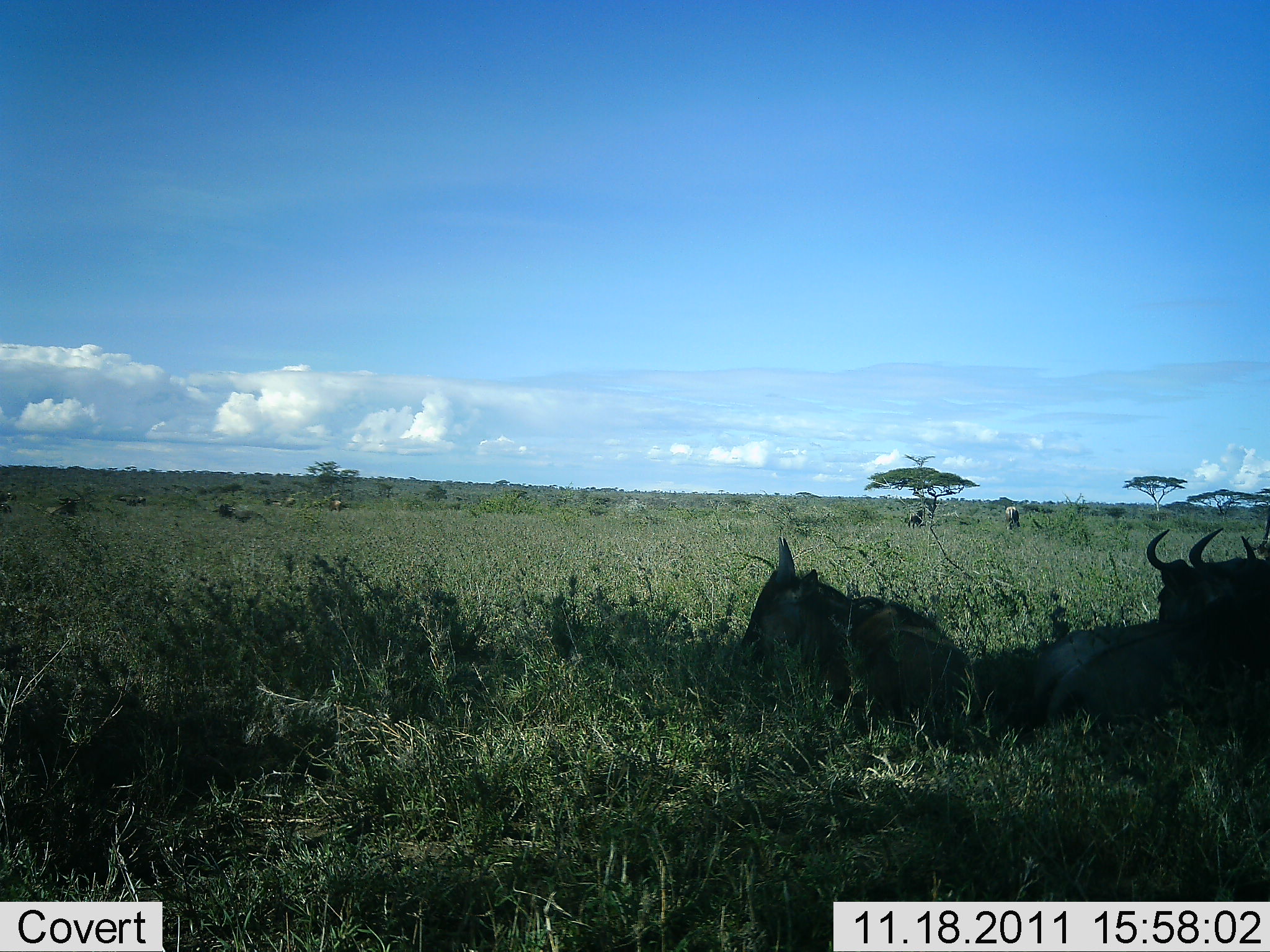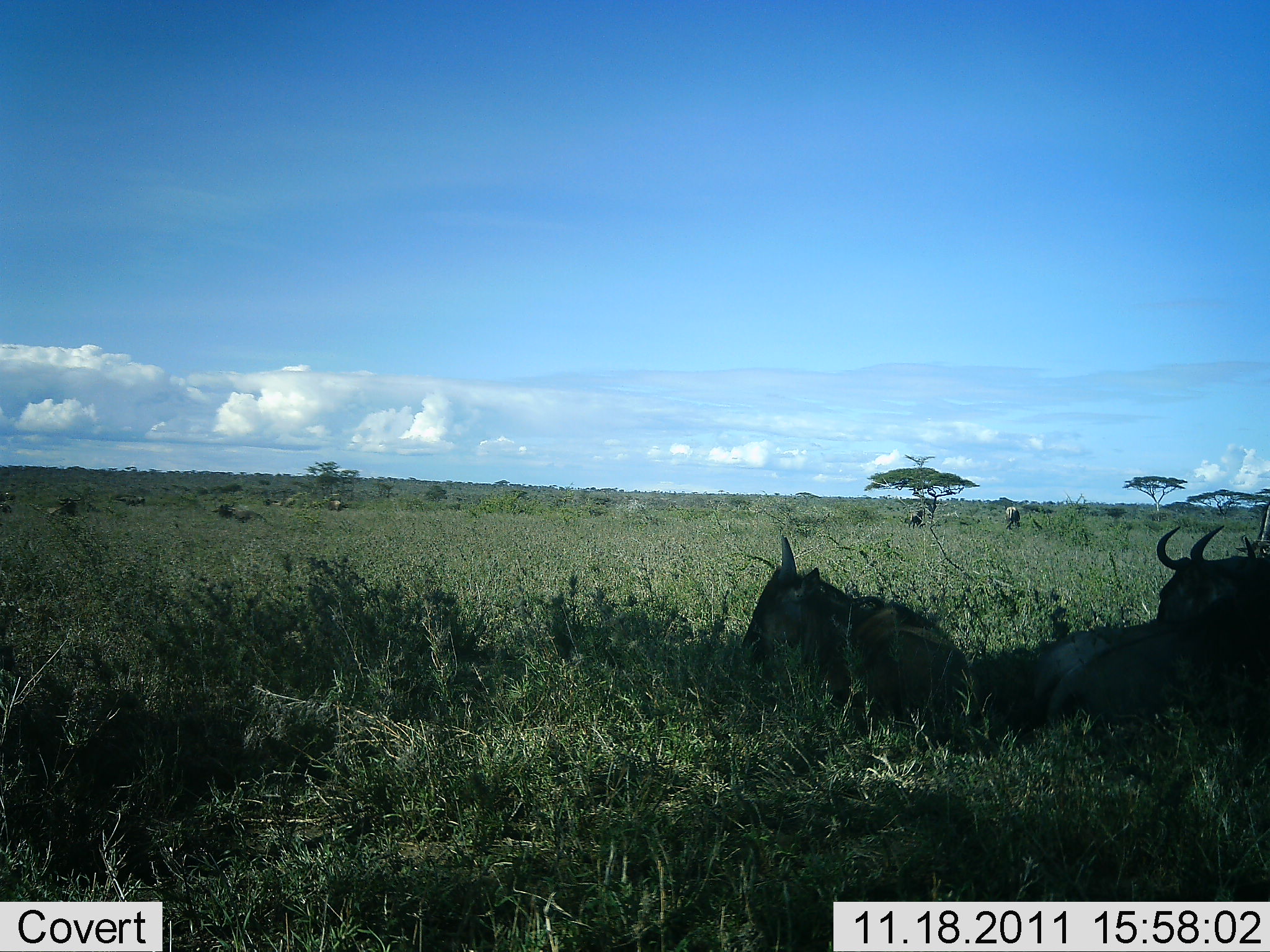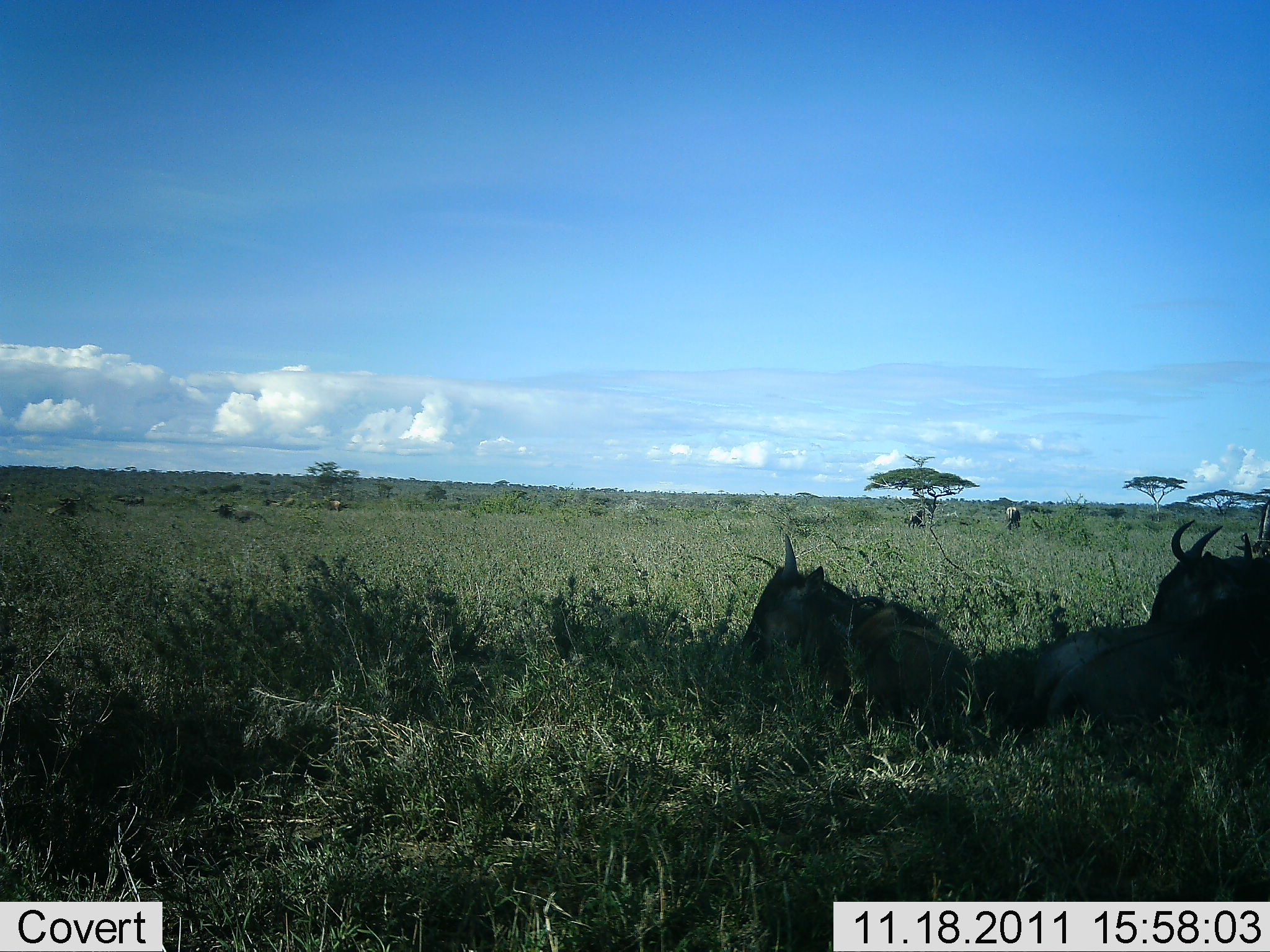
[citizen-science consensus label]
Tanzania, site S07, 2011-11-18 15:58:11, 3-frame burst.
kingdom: Animalia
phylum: Chordata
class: Mammalia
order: Artiodactyla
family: Bovidae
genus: Connochaetes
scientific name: Connochaetes taurinus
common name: blue wildebeest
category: wildebeest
Wildebeest (blue wildebeest) (Connochaetes taurinus), count 4. Behavior (volunteer vote fractions): standing 36%, resting 100%, moving 9%, interacting 0%. Young present (vote fraction): 9%. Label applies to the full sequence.